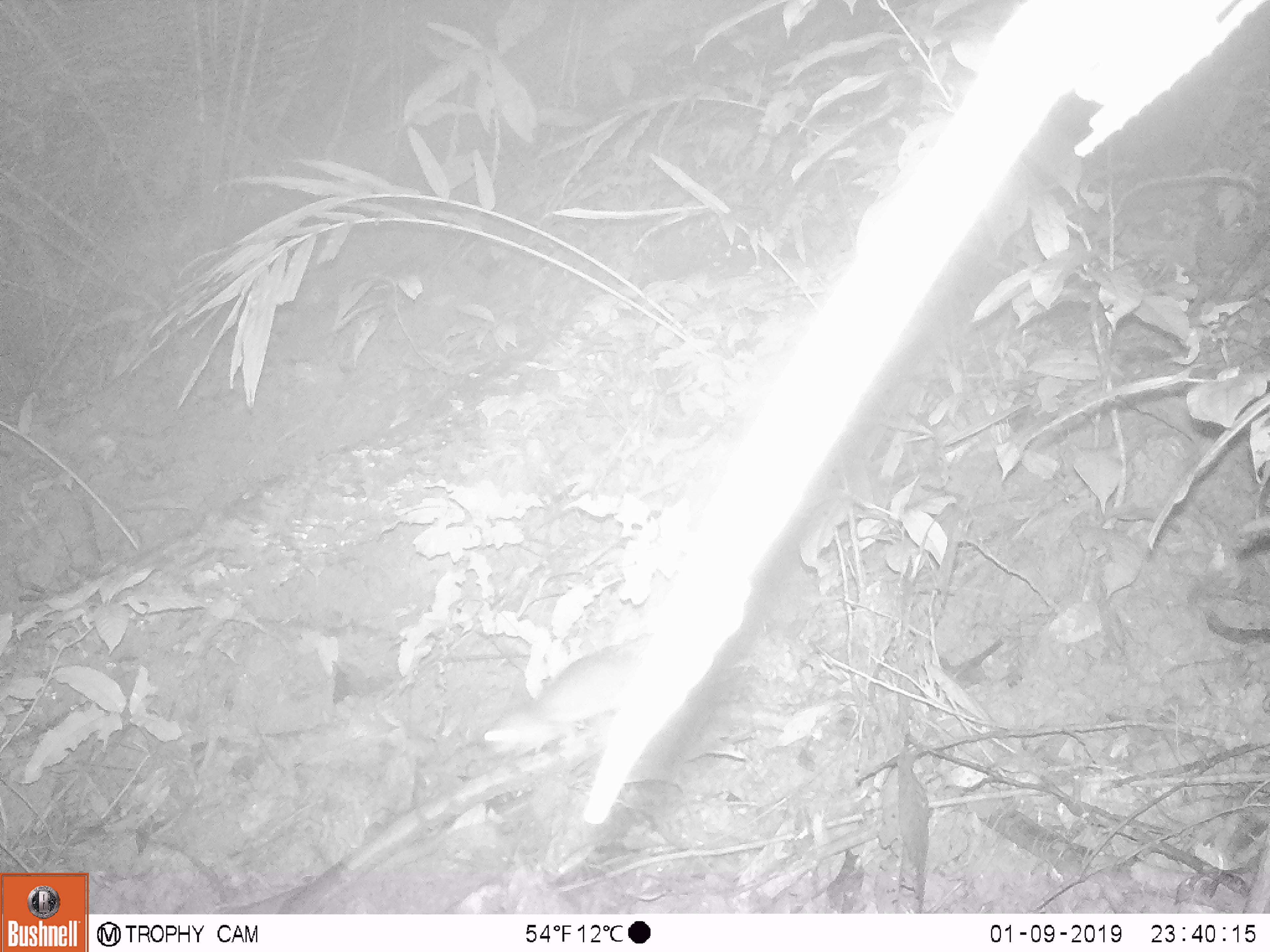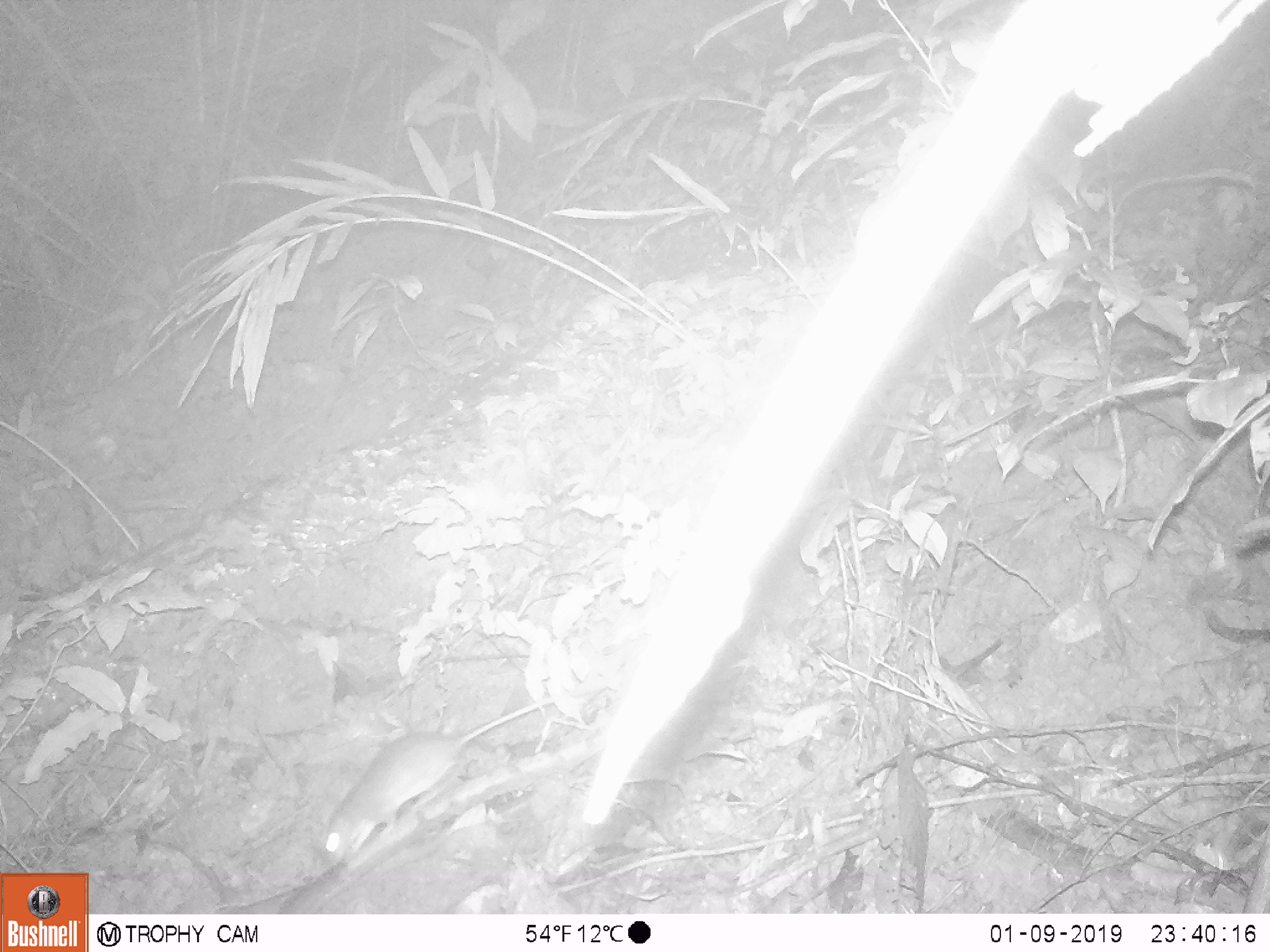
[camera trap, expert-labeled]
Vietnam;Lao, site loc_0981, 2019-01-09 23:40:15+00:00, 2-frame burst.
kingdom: Animalia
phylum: Chordata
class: Mammalia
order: Rodentia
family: Muridae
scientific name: Muridae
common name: old-world mice and rats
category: unidentified murid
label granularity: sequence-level